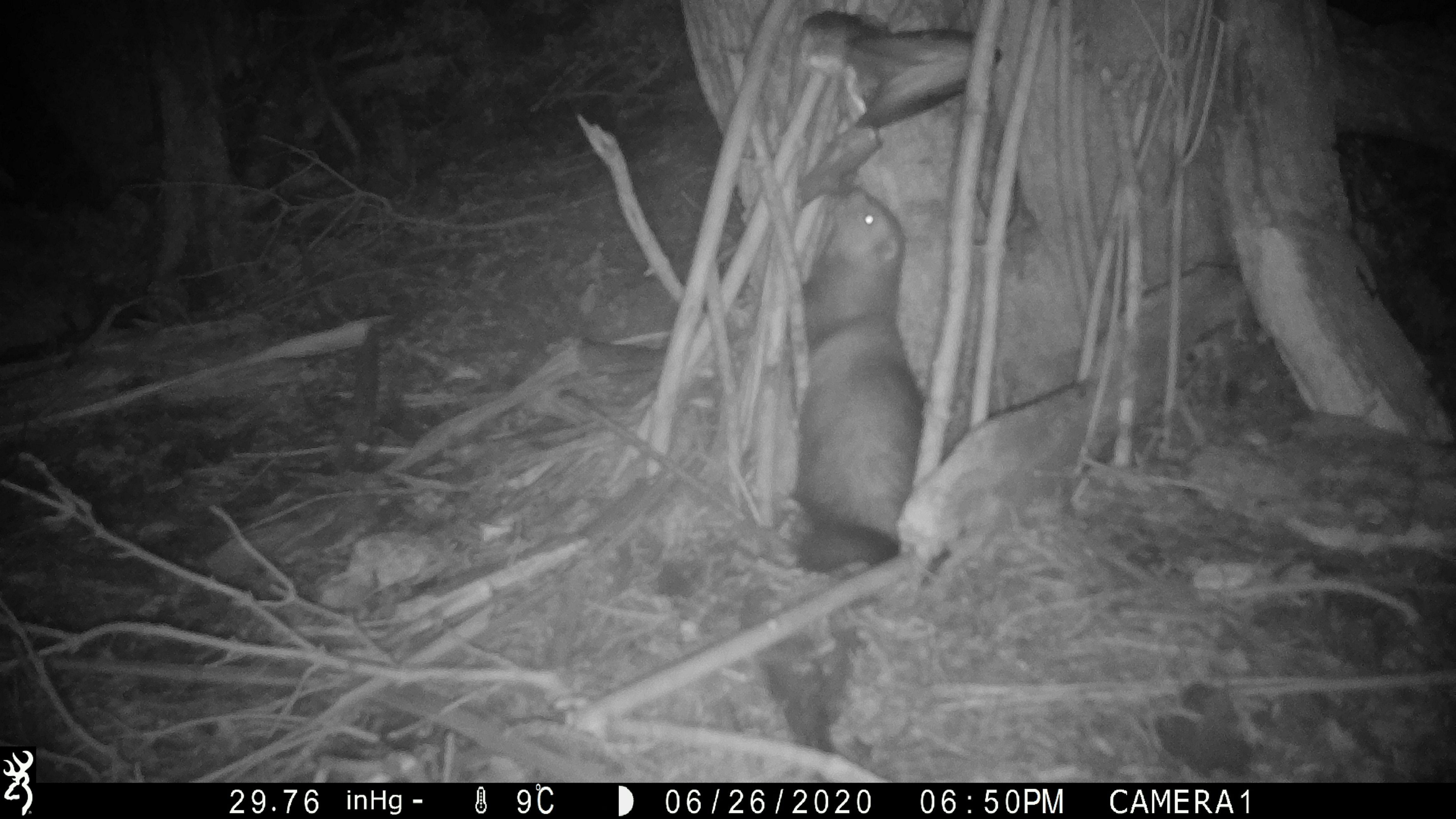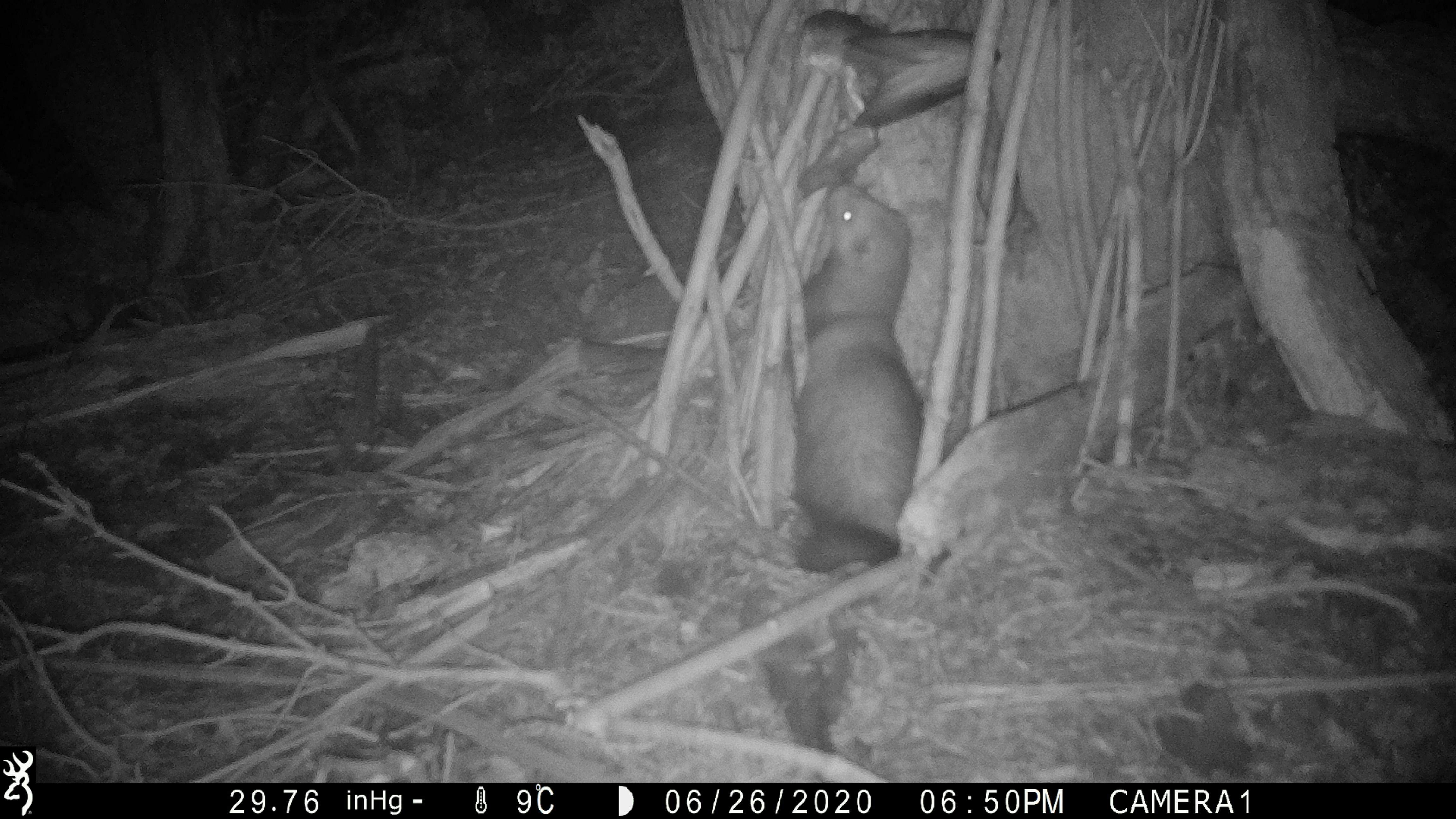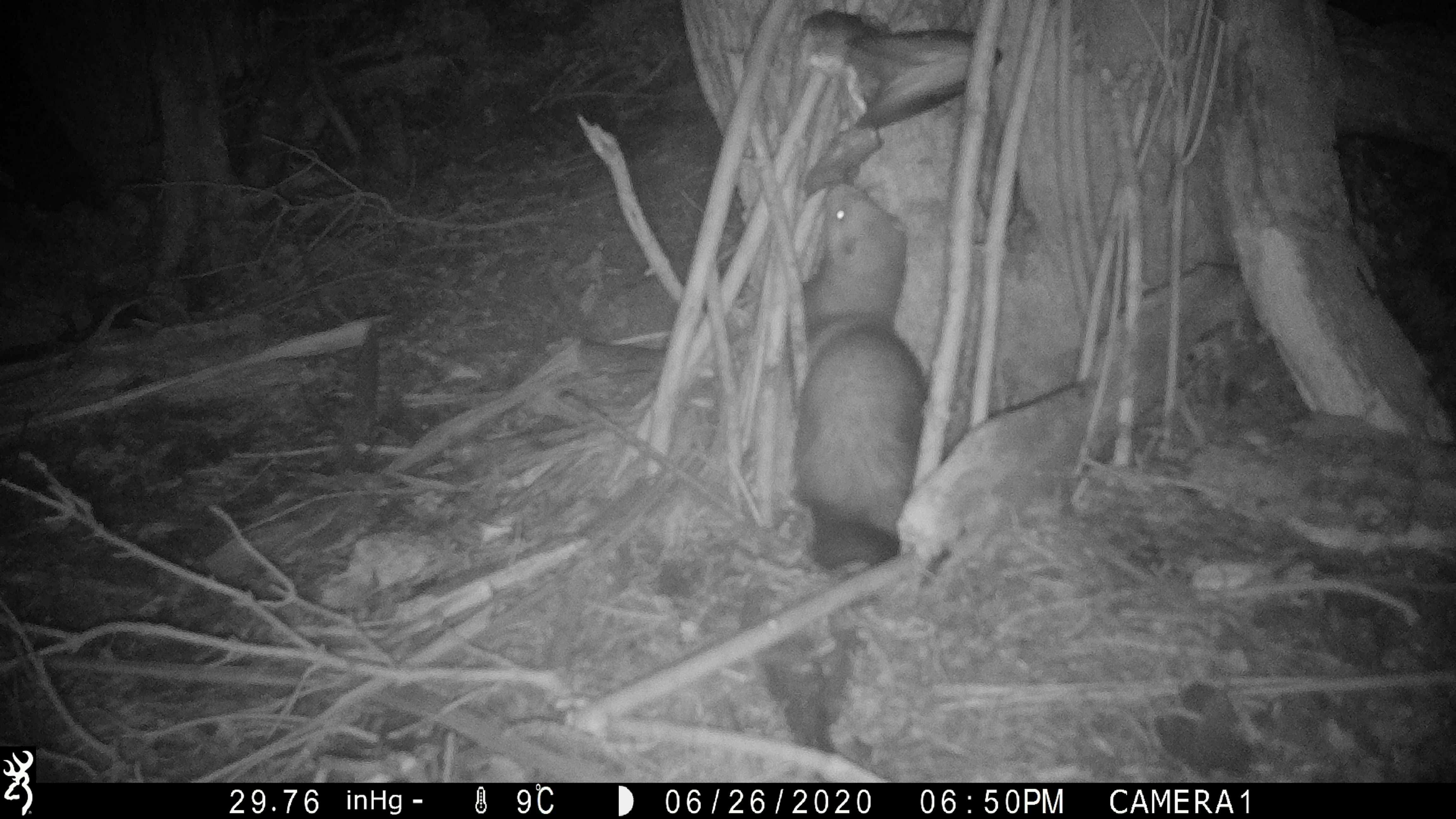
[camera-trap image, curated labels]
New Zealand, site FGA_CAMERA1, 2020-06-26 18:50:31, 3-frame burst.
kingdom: Animalia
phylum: Chordata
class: Mammalia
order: Carnivora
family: Mustelidae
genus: Mustela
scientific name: Mustela furo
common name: ferret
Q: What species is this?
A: Ferret (Mustela furo).